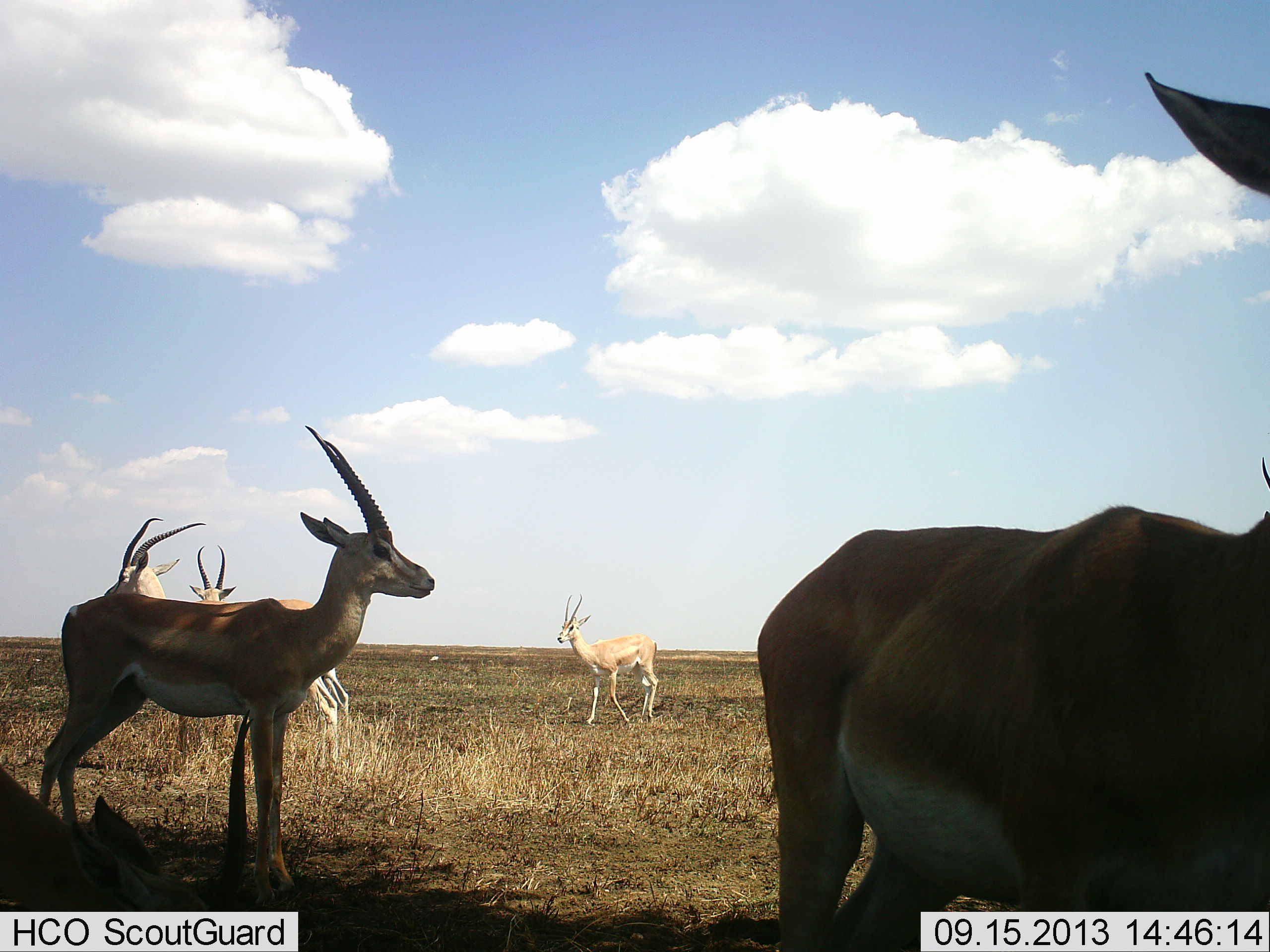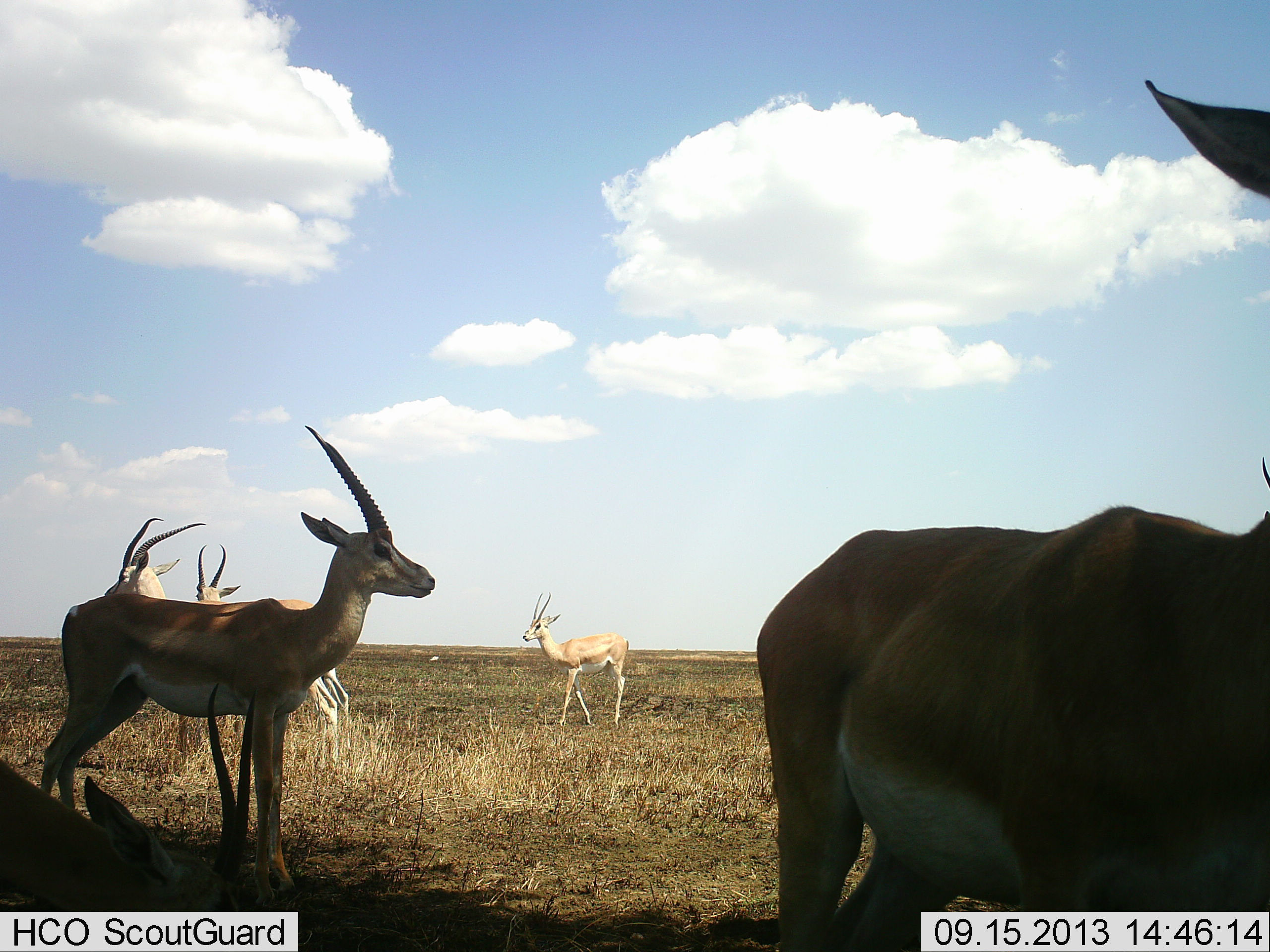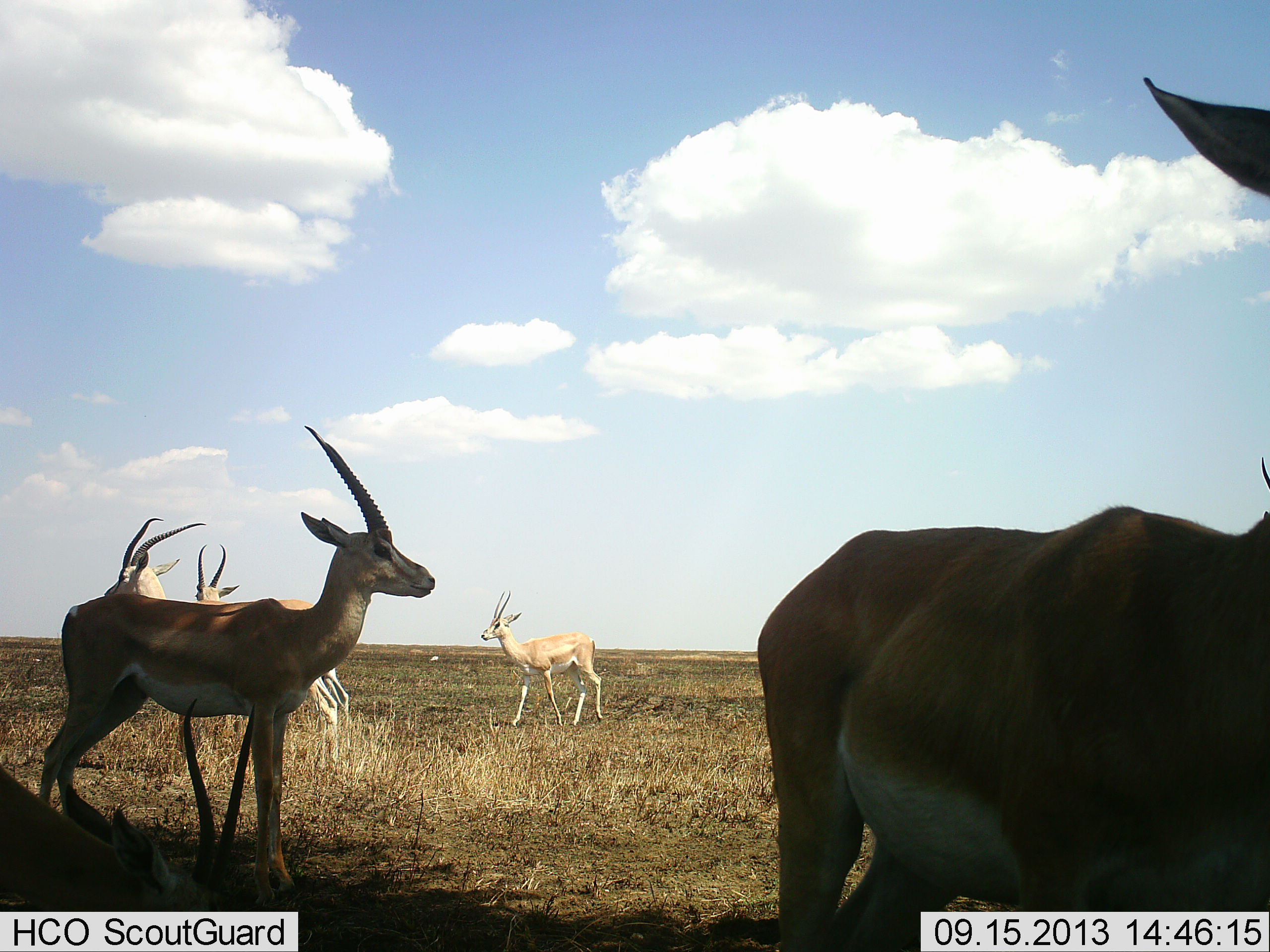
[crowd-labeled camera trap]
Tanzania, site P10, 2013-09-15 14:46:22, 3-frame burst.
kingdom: Animalia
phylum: Chordata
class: Mammalia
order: Artiodactyla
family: Bovidae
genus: Nanger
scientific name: Nanger granti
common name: grant's gazelle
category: gazellegrants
Gazellegrants (grant's gazelle) (Nanger granti), count 6. Behavior (volunteer vote fractions): standing 88%, resting 19%, moving 69%, interacting 0%. Young present (vote fraction): 0%. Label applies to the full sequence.